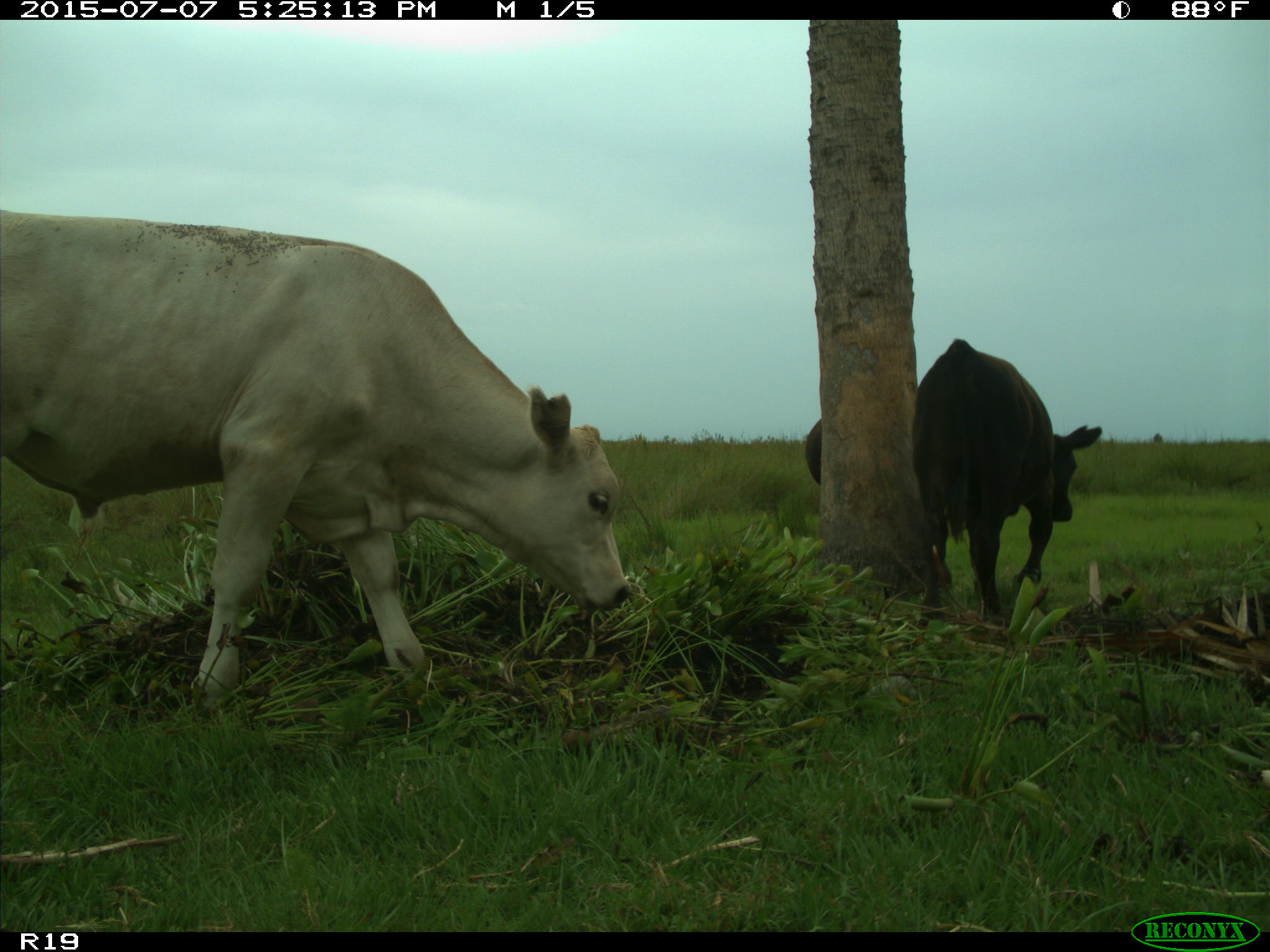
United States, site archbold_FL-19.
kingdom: Animalia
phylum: Chordata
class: Mammalia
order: Artiodactyla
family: Bovidae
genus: Bos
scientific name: Bos taurus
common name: domestic cow